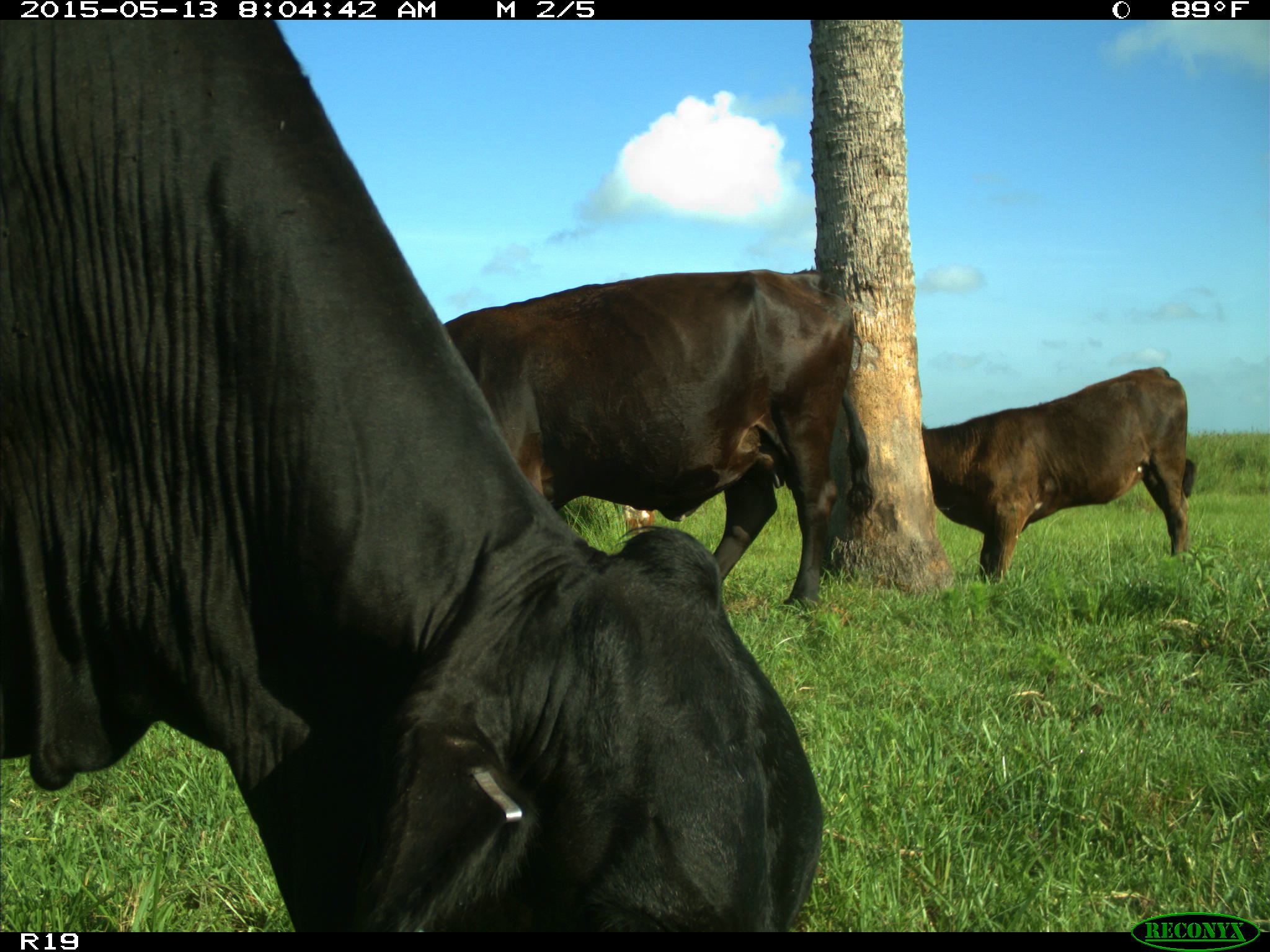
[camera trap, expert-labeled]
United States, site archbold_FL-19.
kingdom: Animalia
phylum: Chordata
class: Mammalia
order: Artiodactyla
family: Bovidae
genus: Bos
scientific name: Bos taurus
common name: domestic cow